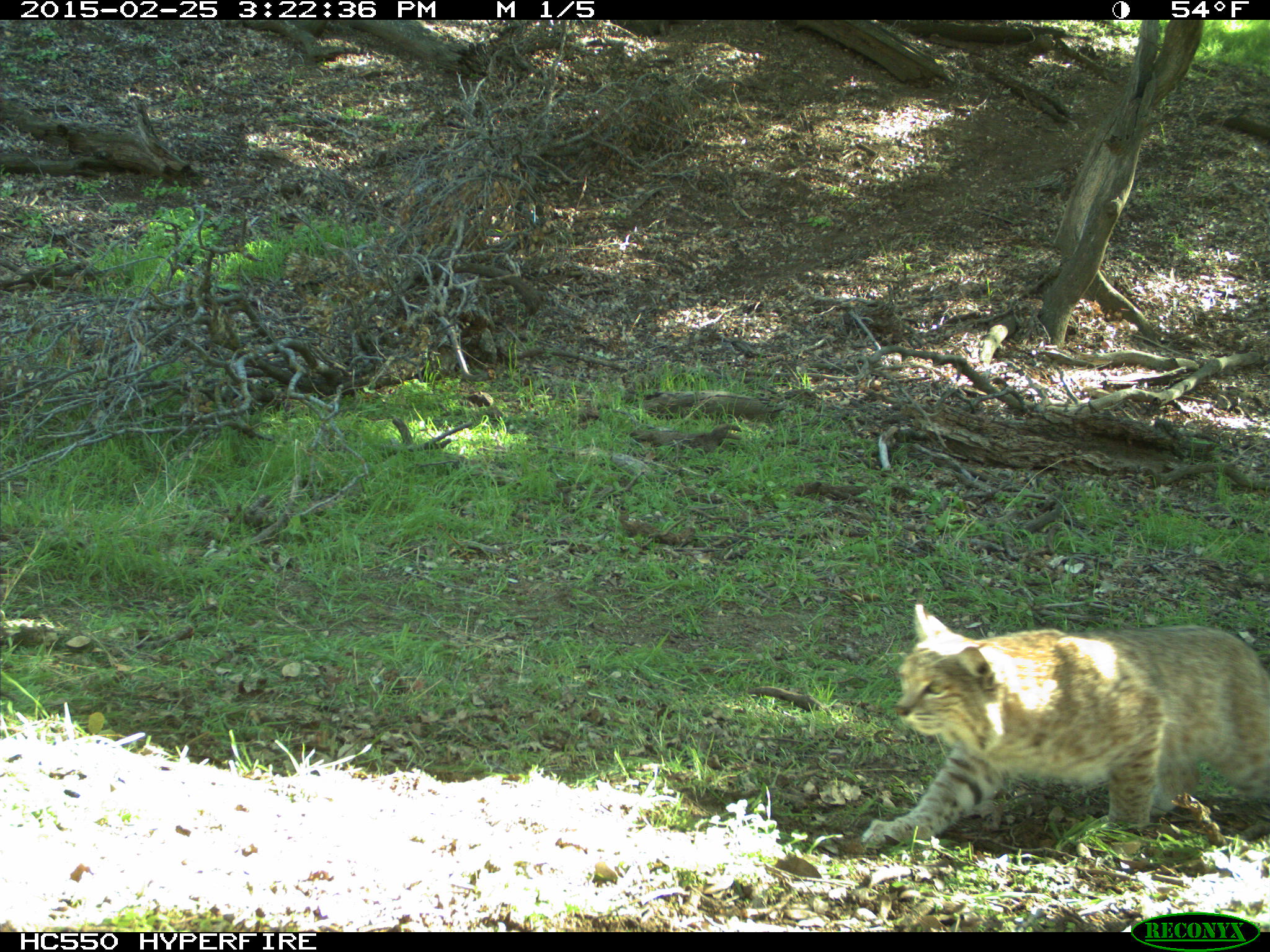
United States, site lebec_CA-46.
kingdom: Animalia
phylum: Chordata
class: Mammalia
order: Carnivora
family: Felidae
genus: Lynx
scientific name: Lynx rufus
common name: bobcat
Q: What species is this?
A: Lynx rufus (bobcat).